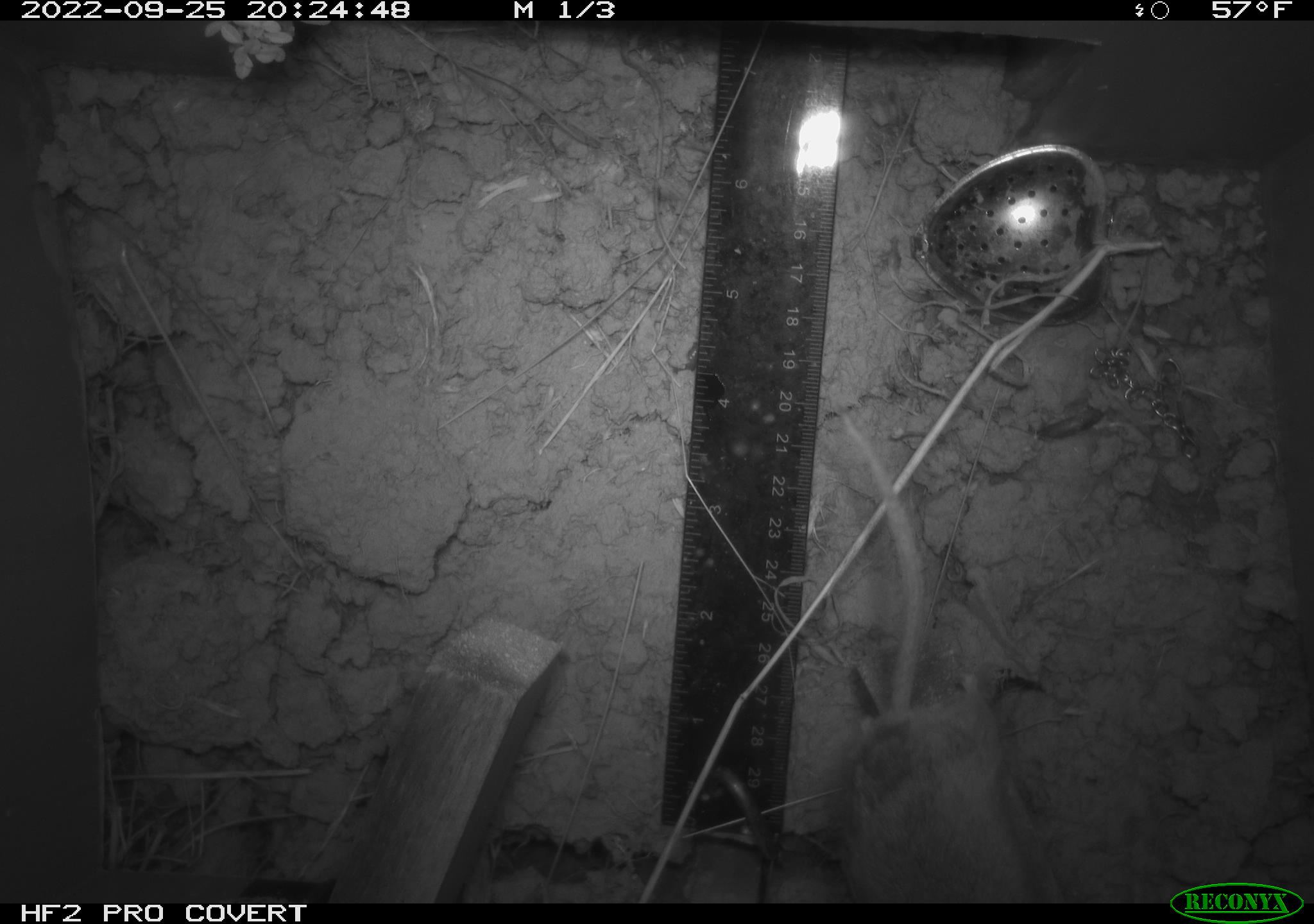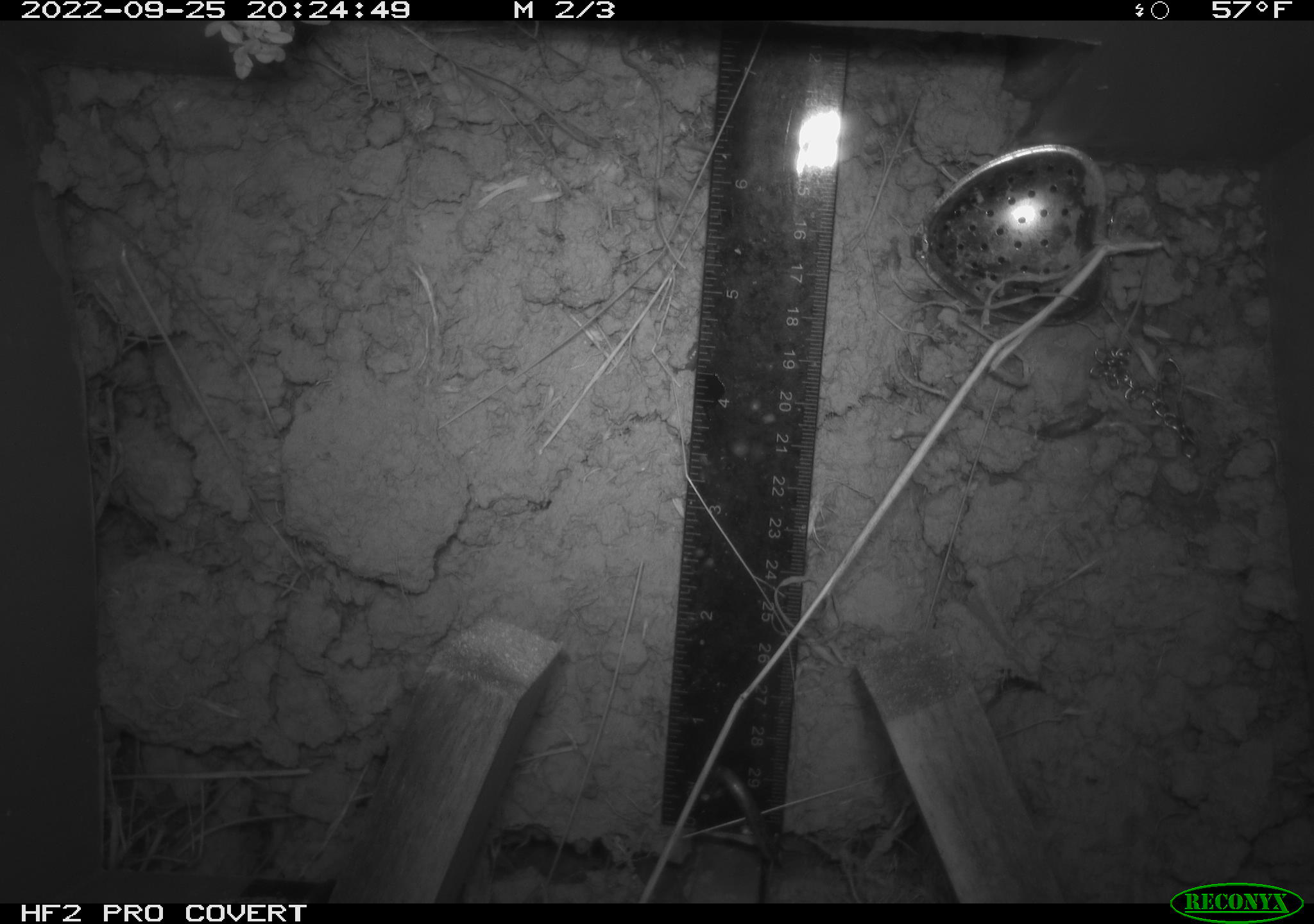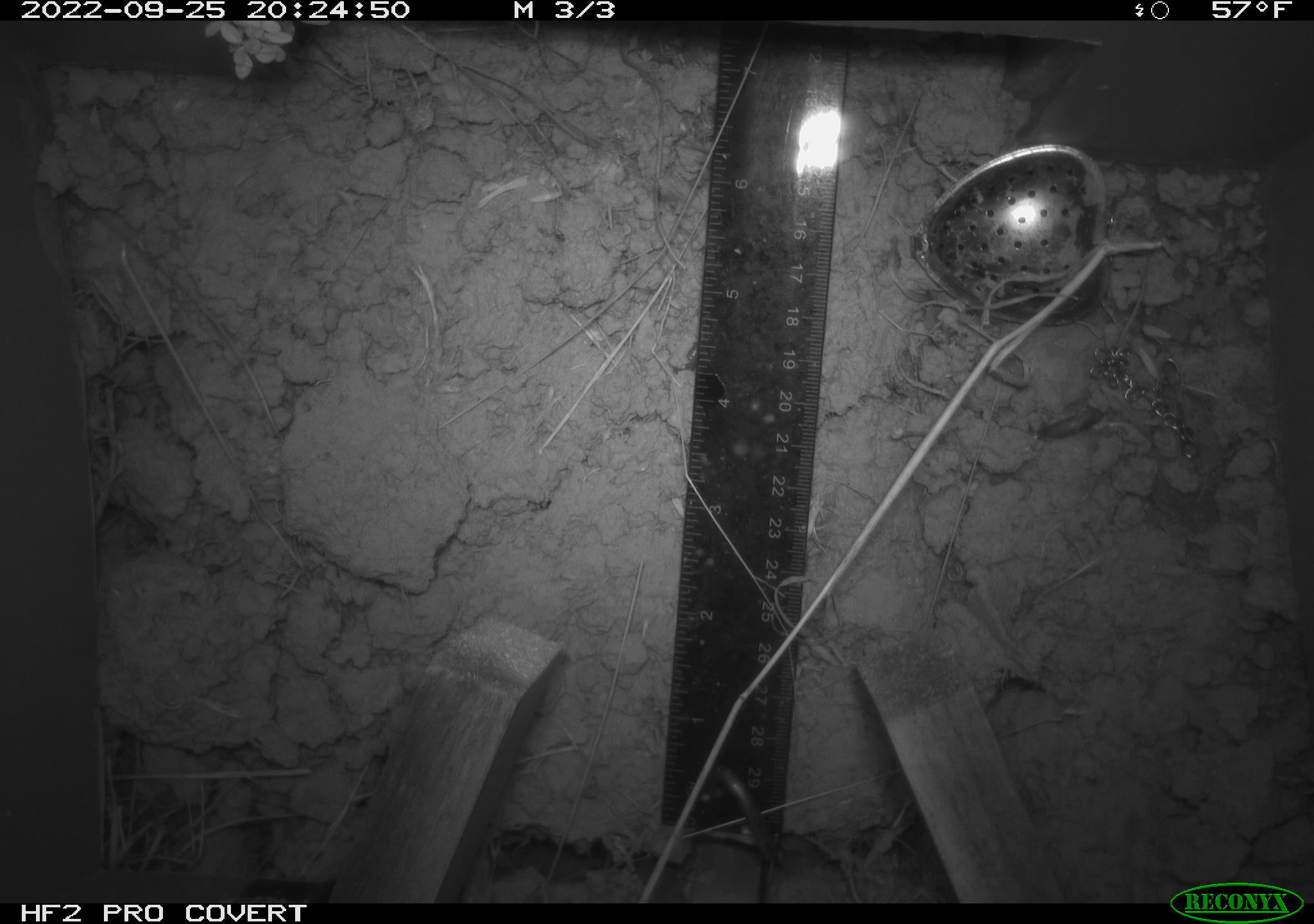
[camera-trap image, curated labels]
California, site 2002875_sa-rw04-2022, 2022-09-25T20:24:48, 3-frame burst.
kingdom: Animalia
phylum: Chordata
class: Mammalia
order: Rodentia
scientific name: Rodentia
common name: mouse species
Mouse species (Rodentia).